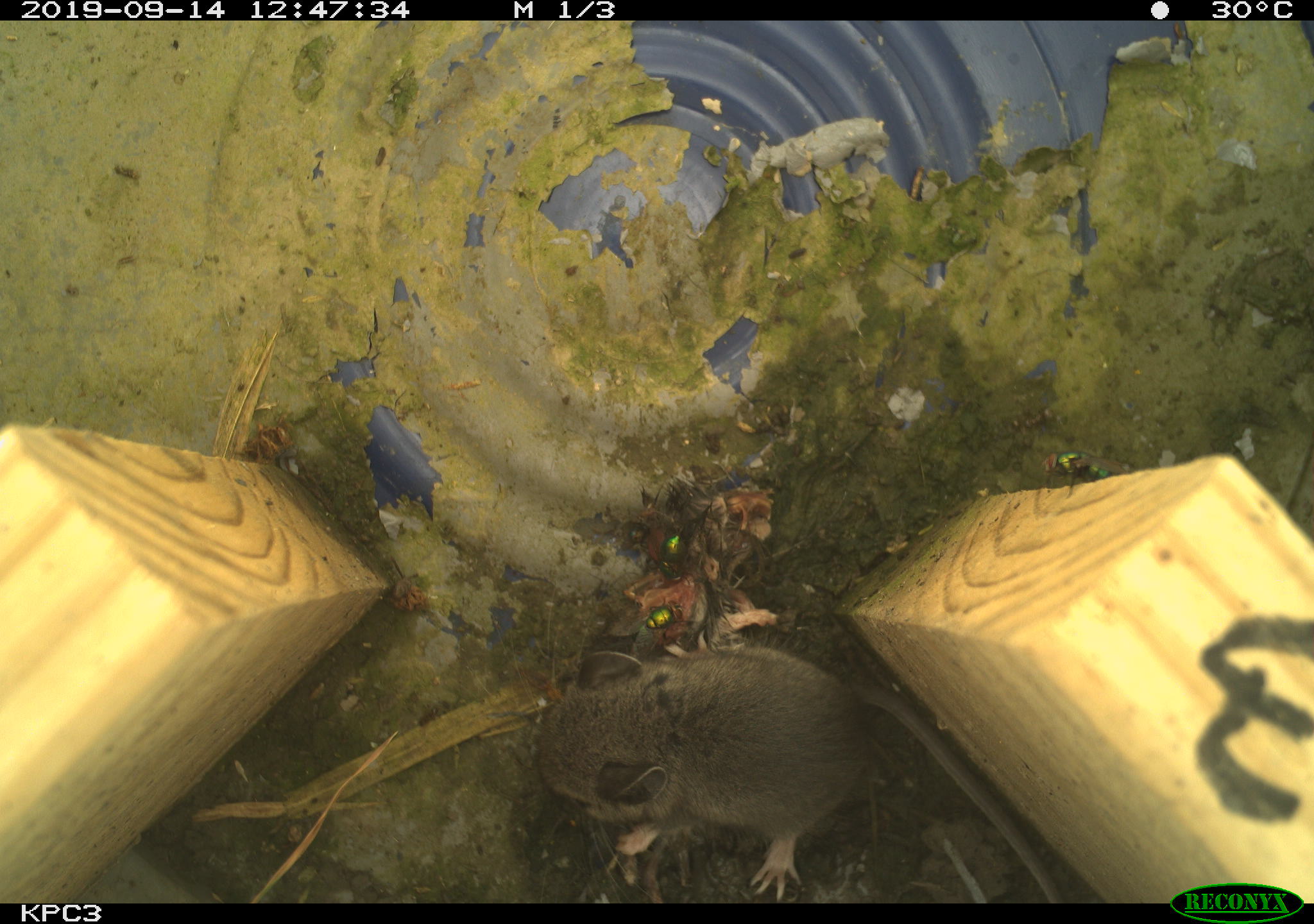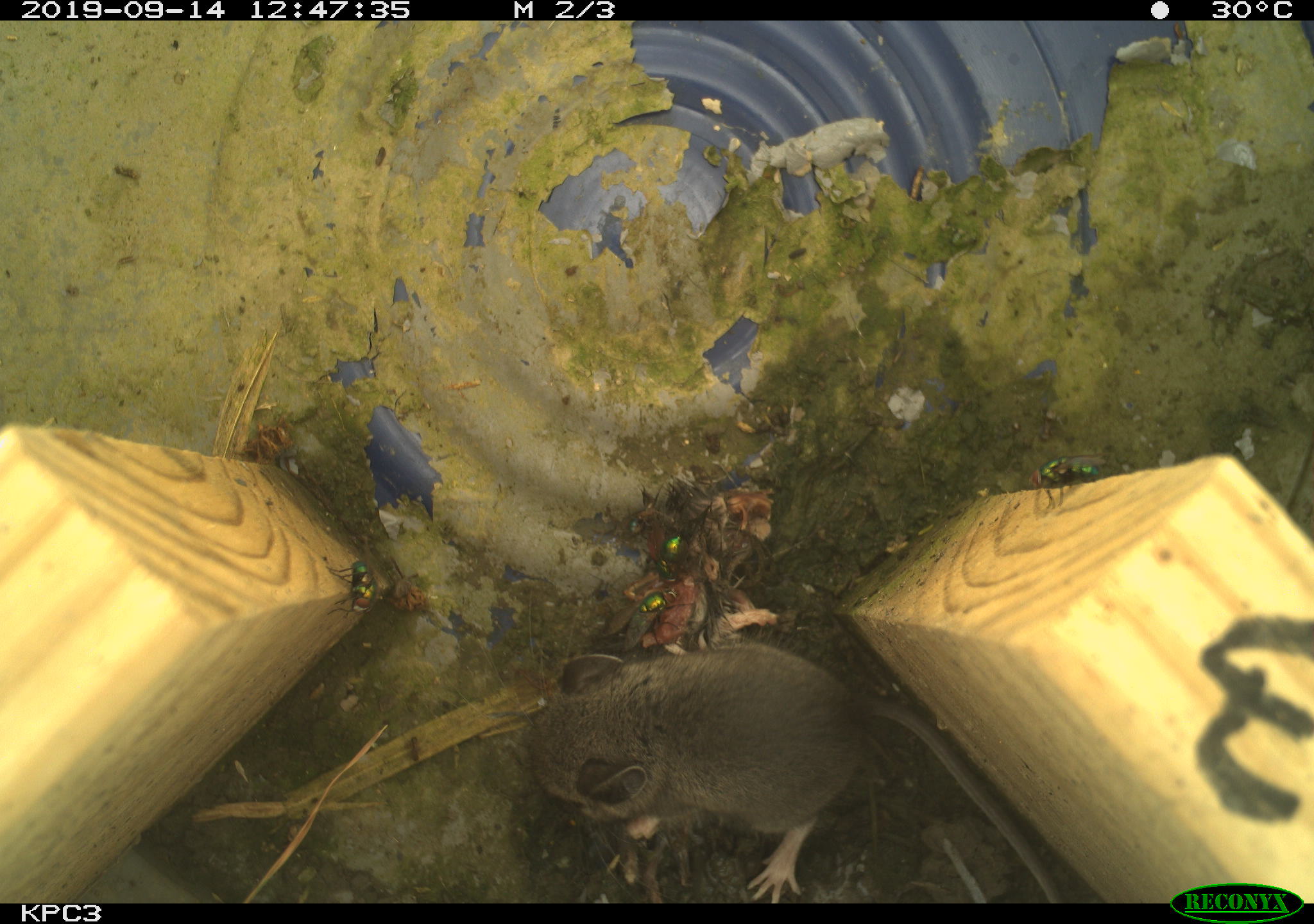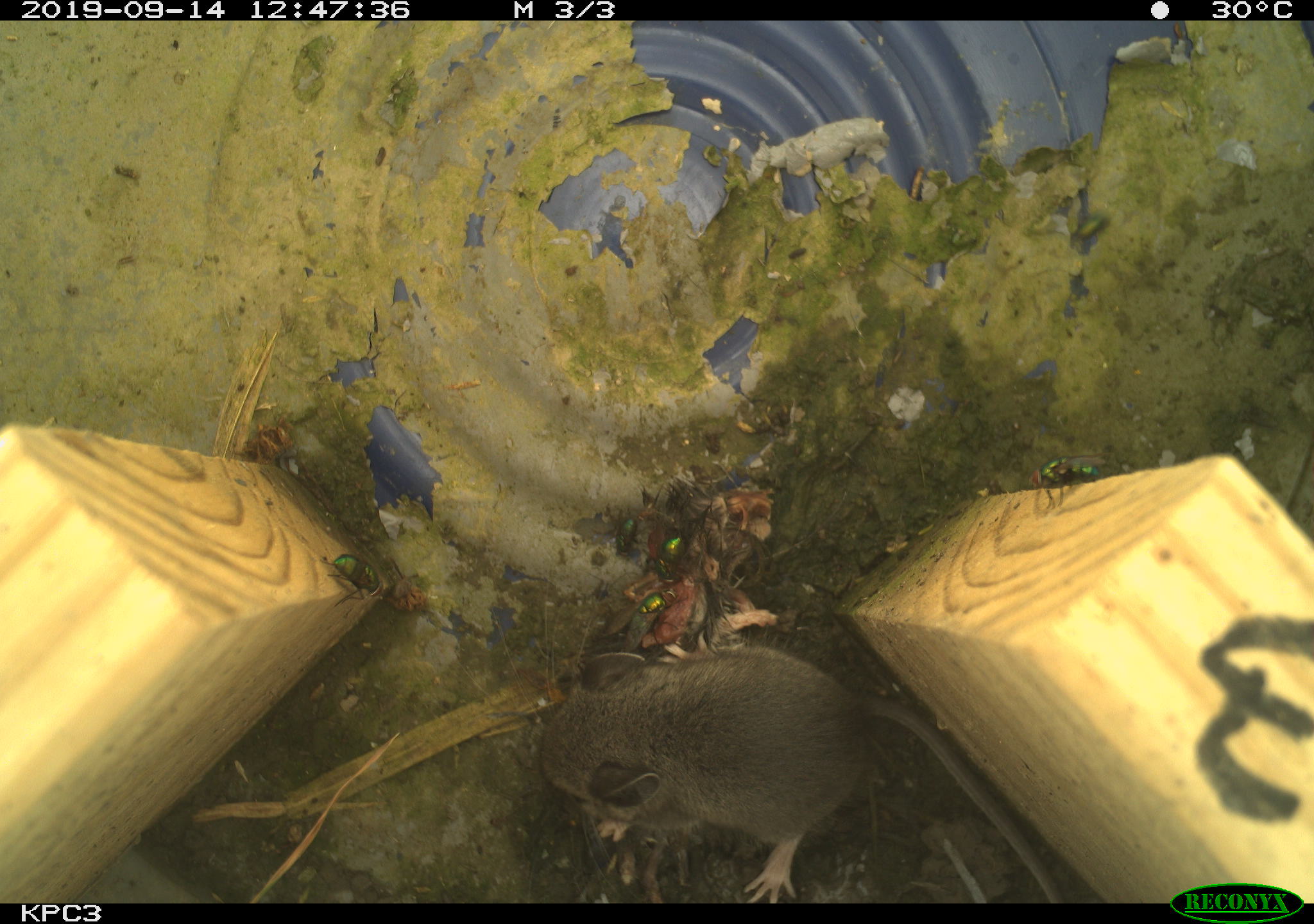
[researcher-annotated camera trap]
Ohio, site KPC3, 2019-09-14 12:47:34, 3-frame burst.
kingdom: Animalia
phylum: Chordata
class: Mammalia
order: Rodentia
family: Cricetidae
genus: Peromyscus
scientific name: Peromyscus leucopus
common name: white-footed mouse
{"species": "white-footed mouse (Peromyscus leucopus)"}